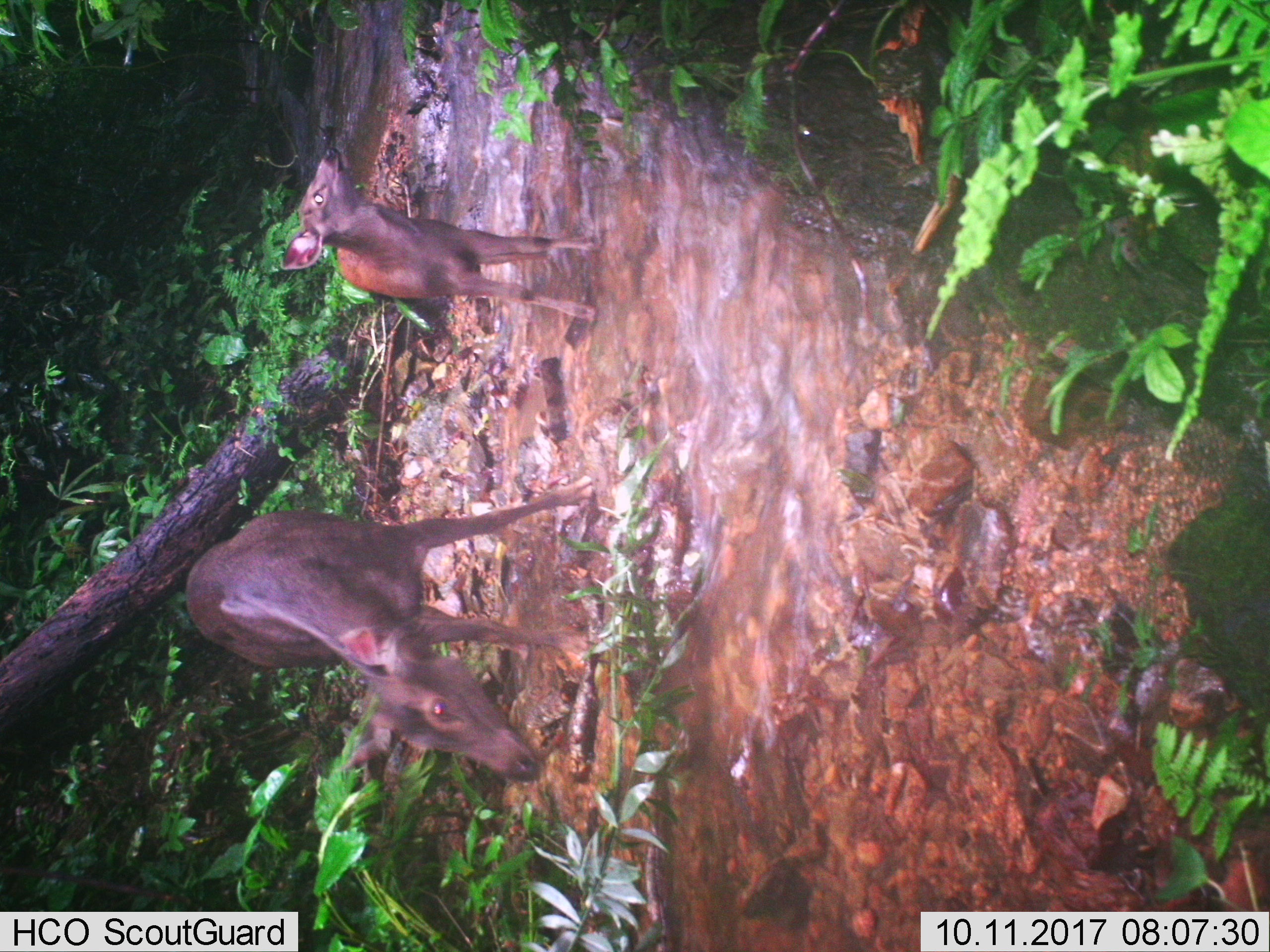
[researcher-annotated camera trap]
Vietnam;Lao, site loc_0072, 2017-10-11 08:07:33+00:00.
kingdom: Animalia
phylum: Chordata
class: Mammalia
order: Artiodactyla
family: Cervidae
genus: Rusa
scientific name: Rusa unicolor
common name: sambar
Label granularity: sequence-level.